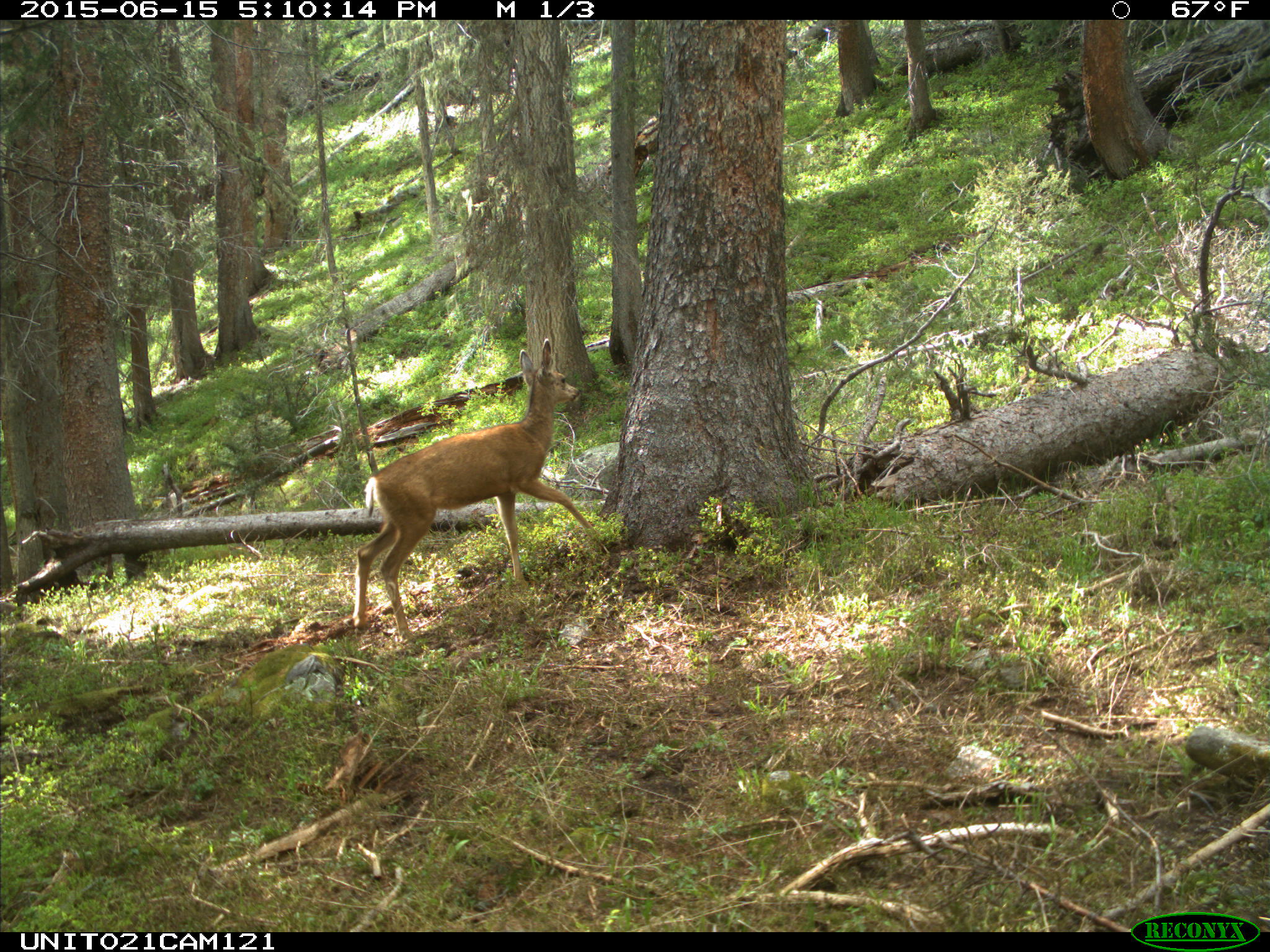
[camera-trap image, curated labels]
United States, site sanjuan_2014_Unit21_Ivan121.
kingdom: Animalia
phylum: Chordata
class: Mammalia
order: Artiodactyla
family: Cervidae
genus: Odocoileus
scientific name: Odocoileus hemionus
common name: mule deer